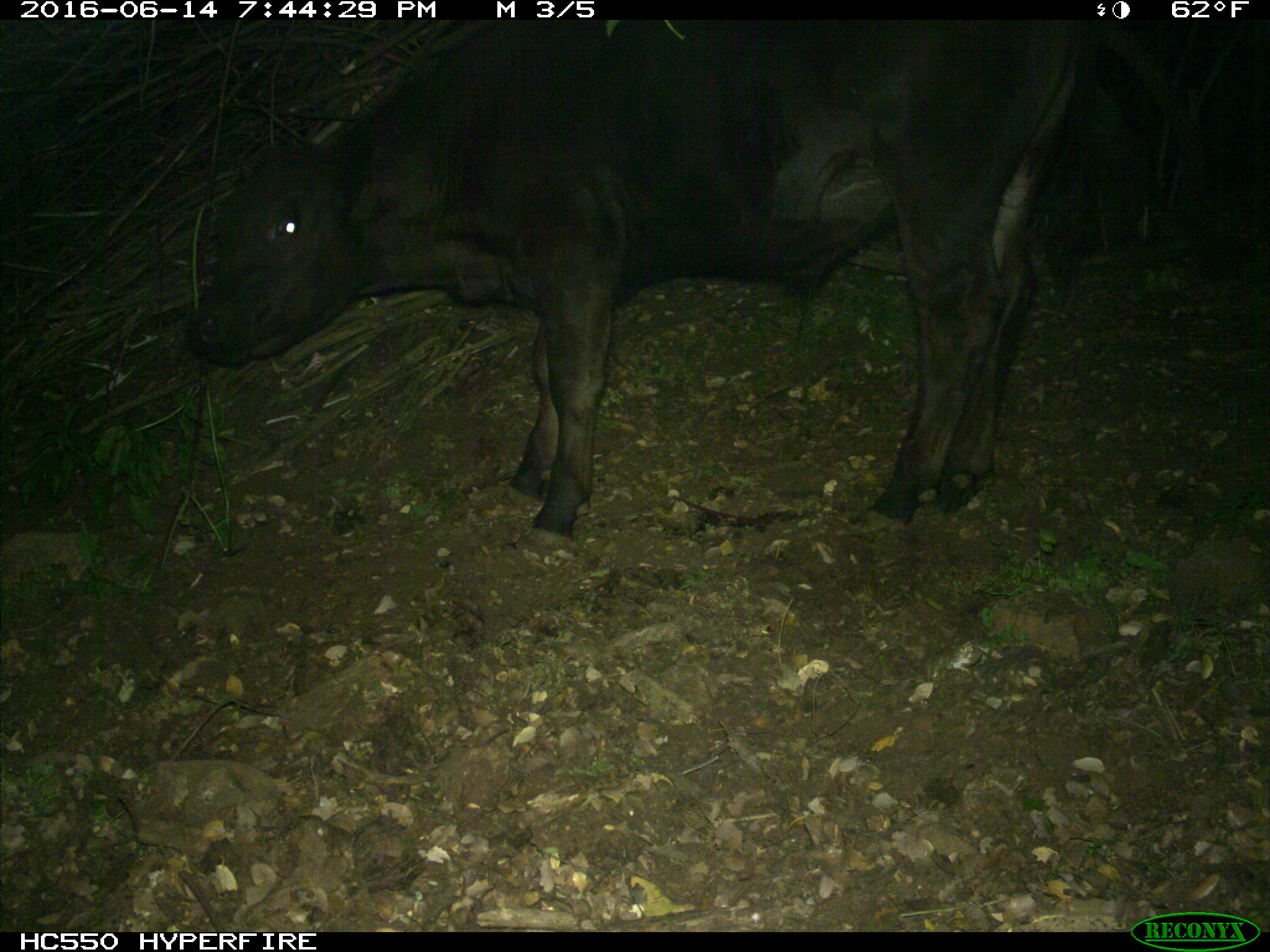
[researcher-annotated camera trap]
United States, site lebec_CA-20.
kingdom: Animalia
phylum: Chordata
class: Mammalia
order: Artiodactyla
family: Bovidae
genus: Bos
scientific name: Bos taurus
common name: domestic cow